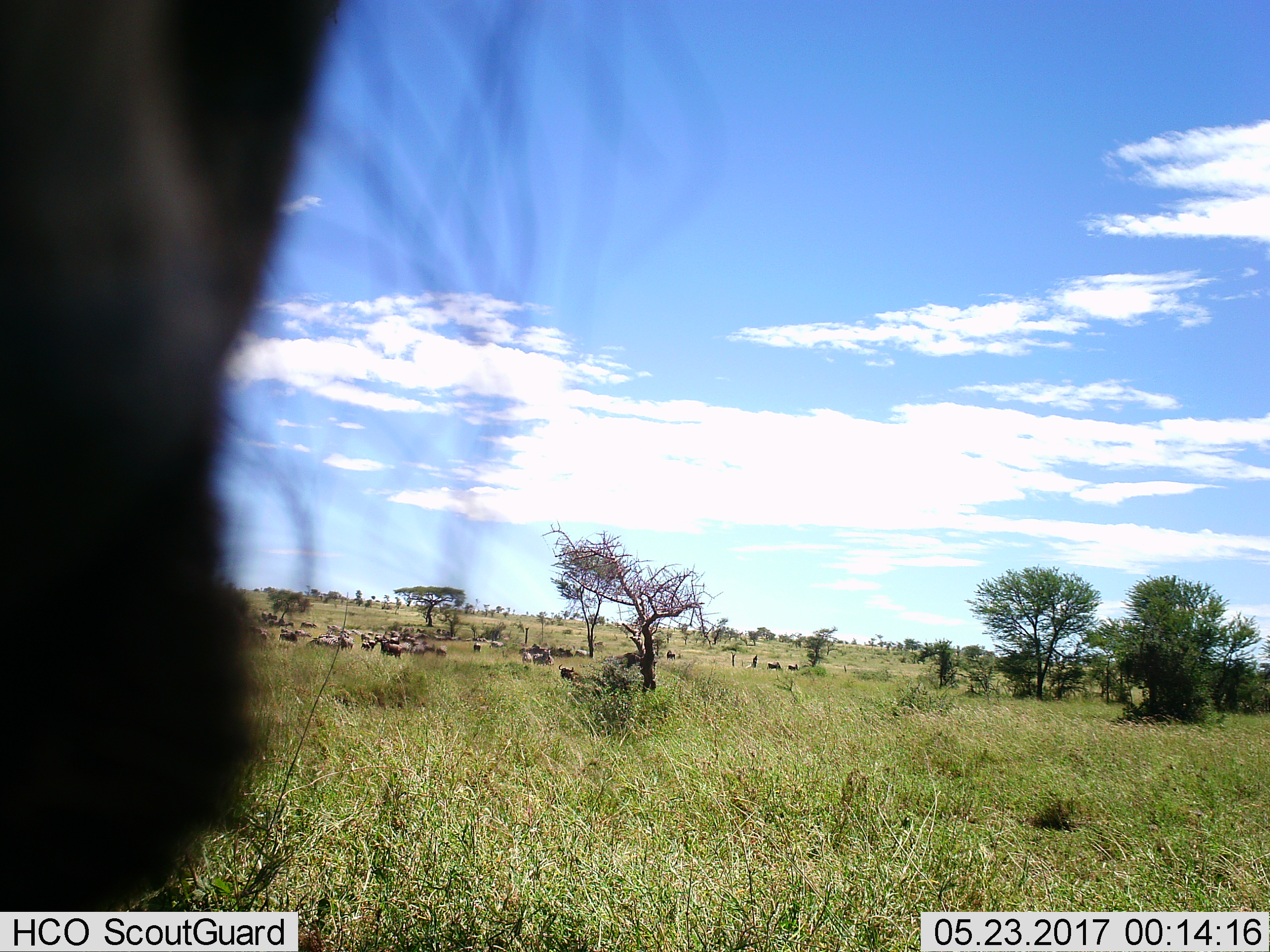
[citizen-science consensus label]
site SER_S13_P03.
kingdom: Animalia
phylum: Chordata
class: Mammalia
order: Artiodactyla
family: Bovidae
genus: Connochaetes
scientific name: Connochaetes taurinus taurinus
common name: blue wildebeest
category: wildebeestblue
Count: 11-50.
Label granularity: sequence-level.